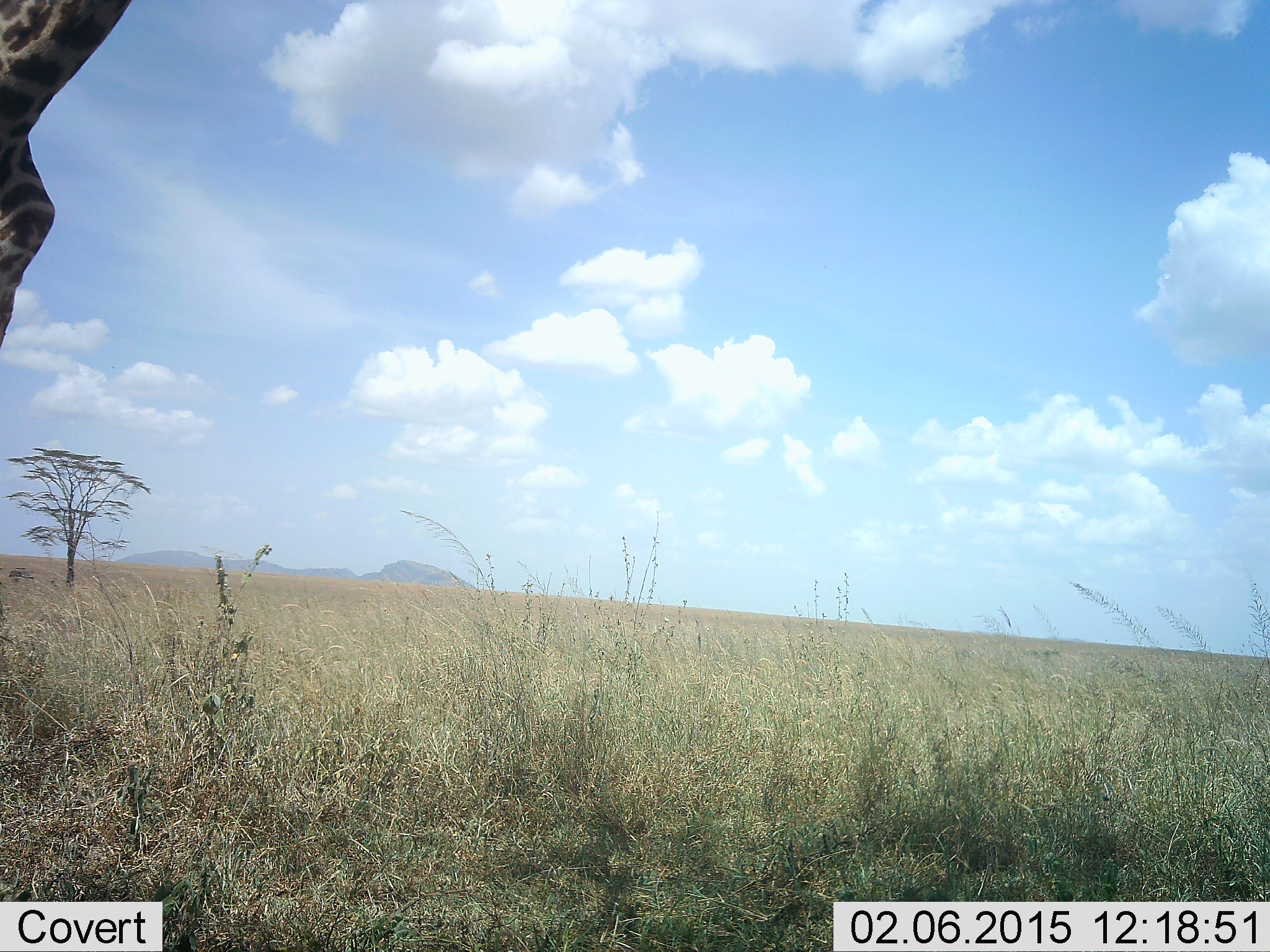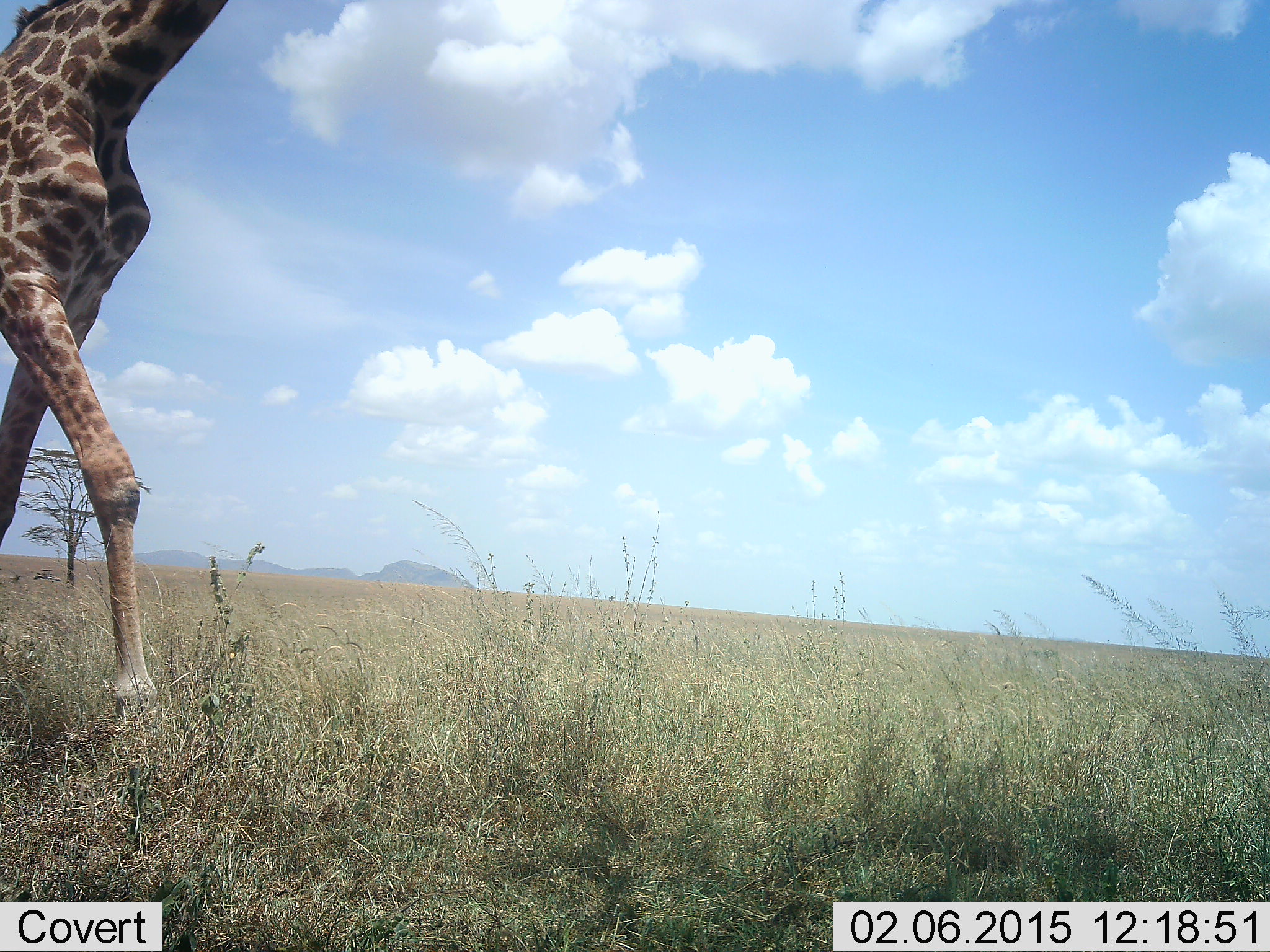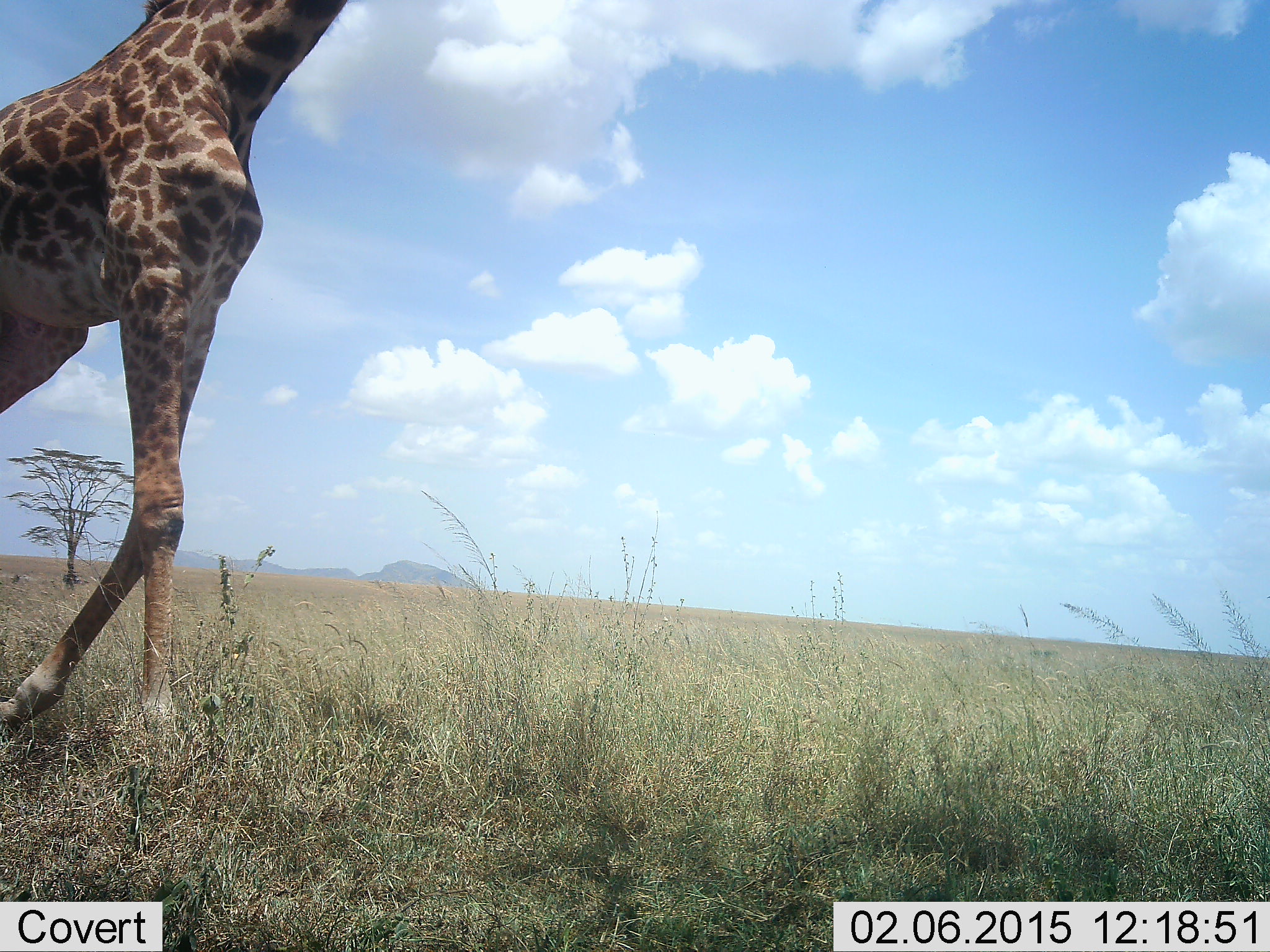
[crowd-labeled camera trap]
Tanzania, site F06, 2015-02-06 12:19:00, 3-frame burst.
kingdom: Animalia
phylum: Chordata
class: Mammalia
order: Artiodactyla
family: Giraffidae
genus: Giraffa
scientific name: Giraffa camelopardalis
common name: giraffe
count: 1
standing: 0%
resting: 0%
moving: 100%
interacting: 0%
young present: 0%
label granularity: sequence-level